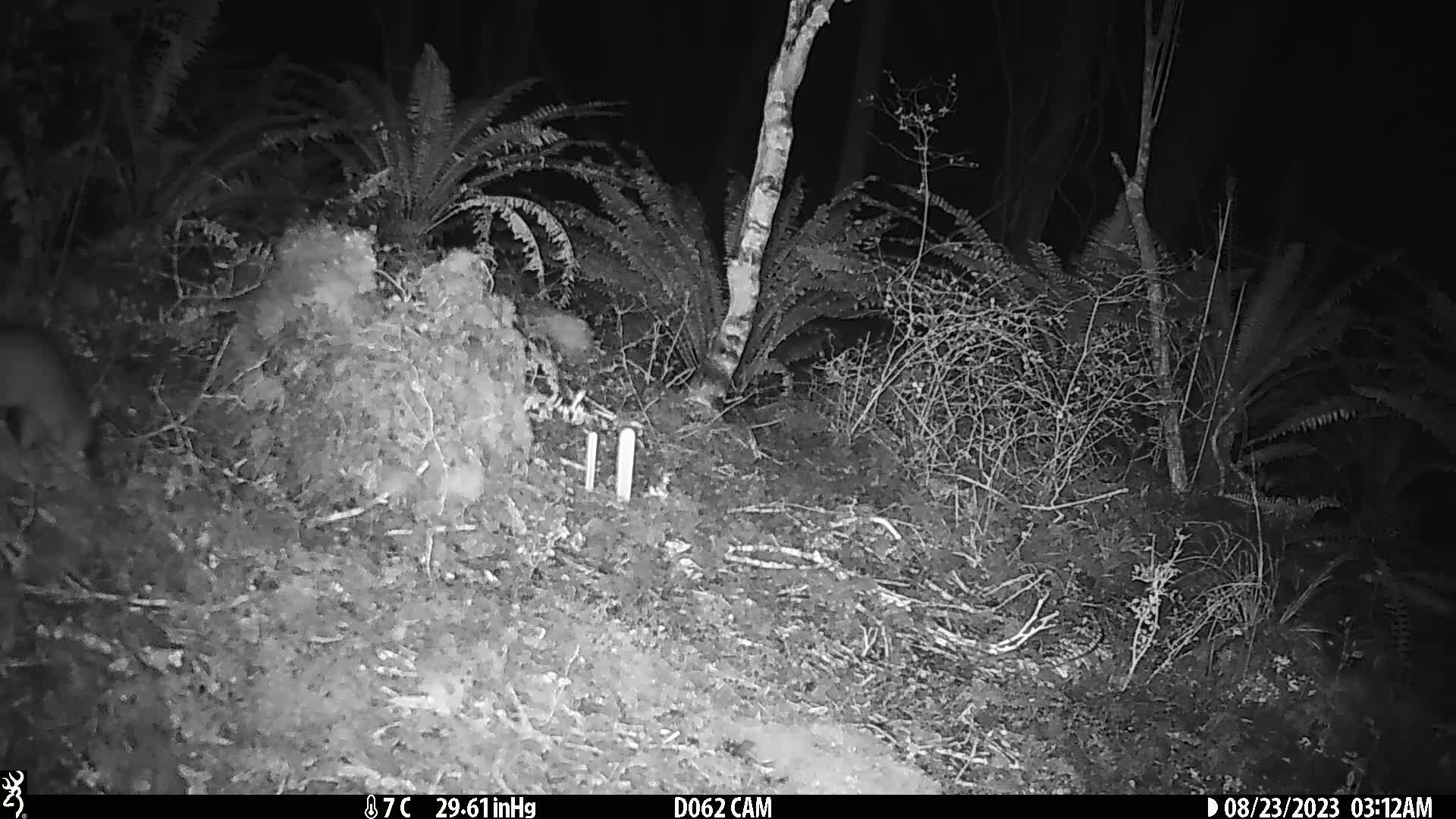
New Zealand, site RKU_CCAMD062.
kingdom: Animalia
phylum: Chordata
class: Mammalia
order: Rodentia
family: Muridae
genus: Rattus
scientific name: Rattus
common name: rat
Rat (Rattus).